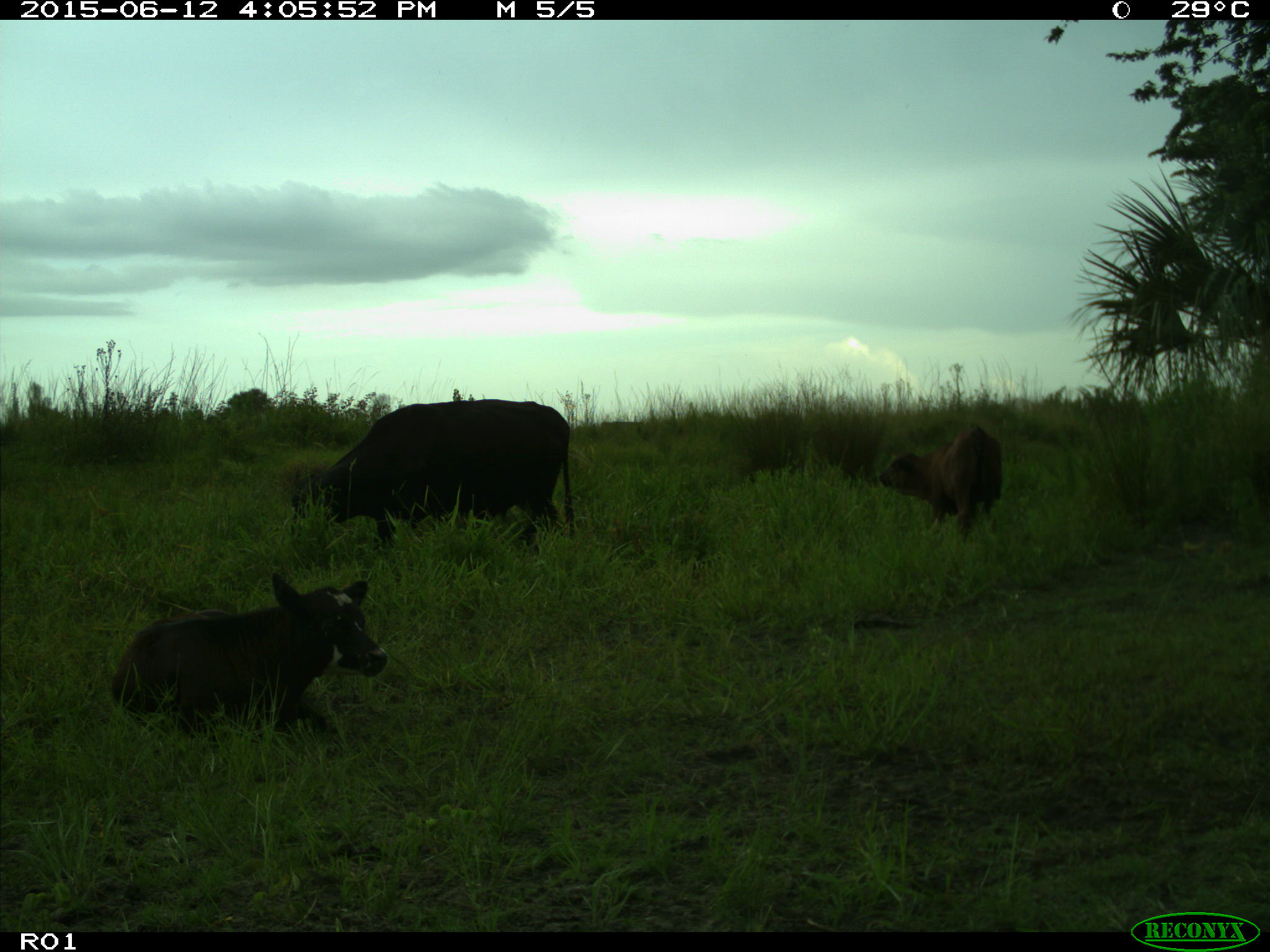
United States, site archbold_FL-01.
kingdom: Animalia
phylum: Chordata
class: Mammalia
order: Artiodactyla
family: Bovidae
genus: Bos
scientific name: Bos taurus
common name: domestic cow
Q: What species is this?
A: Bos taurus (domestic cow).